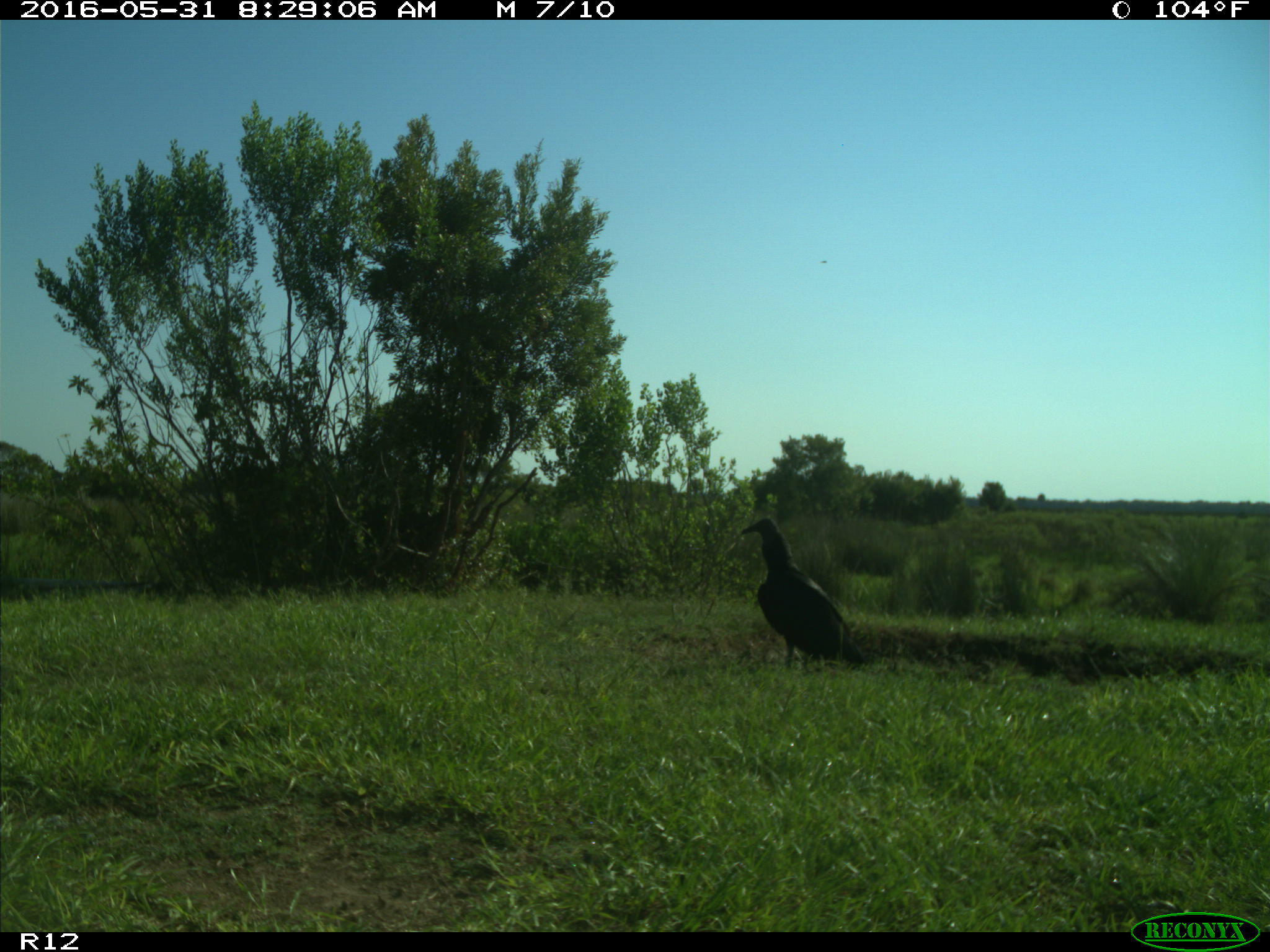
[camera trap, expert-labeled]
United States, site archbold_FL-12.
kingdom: Animalia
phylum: Chordata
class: Aves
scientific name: Aves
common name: birds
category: unidentified bird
Unidentified bird (birds) (Aves).